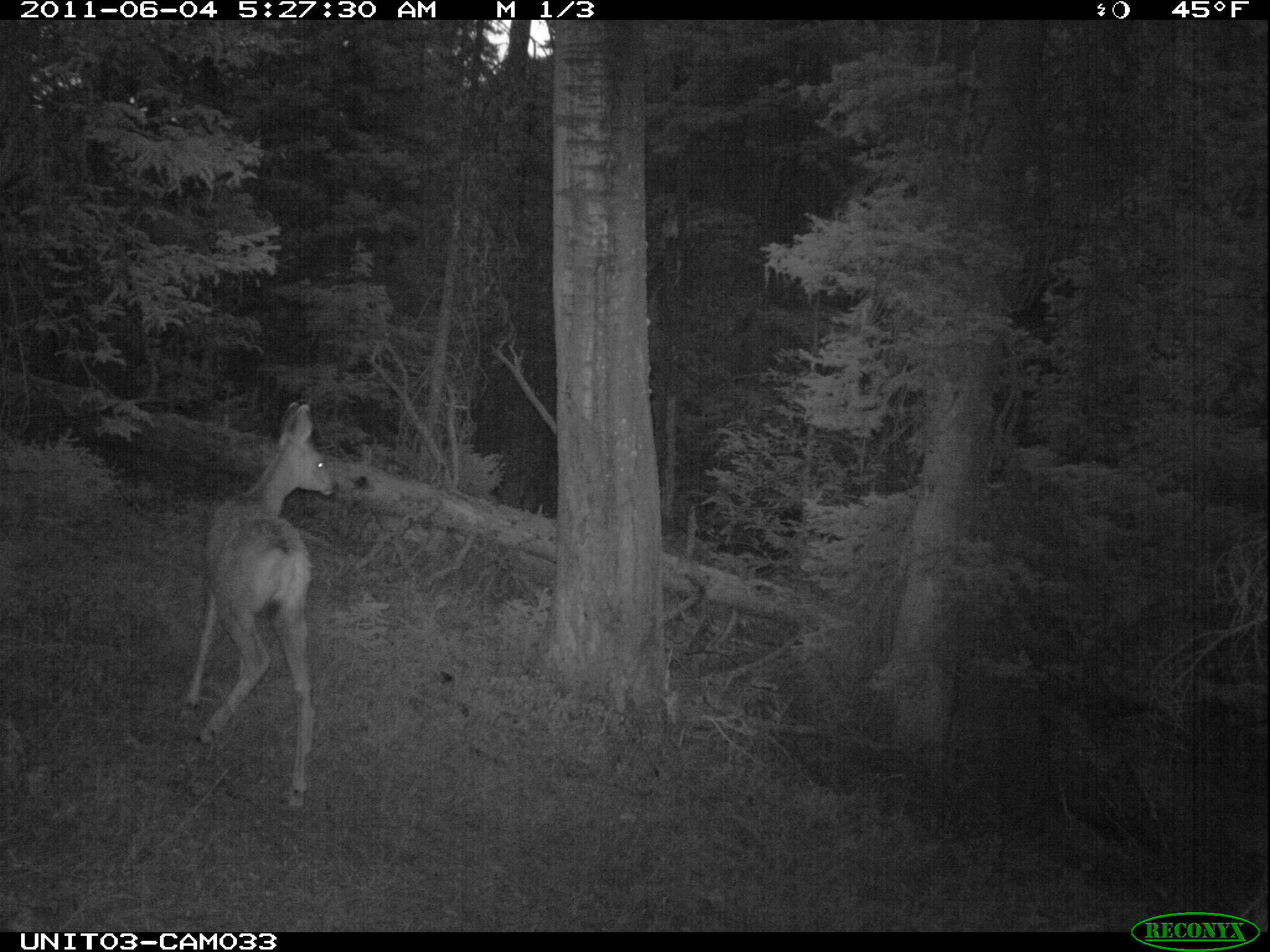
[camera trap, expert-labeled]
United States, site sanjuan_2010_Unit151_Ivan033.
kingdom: Animalia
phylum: Chordata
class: Mammalia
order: Artiodactyla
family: Cervidae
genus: Odocoileus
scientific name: Odocoileus hemionus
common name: mule deer